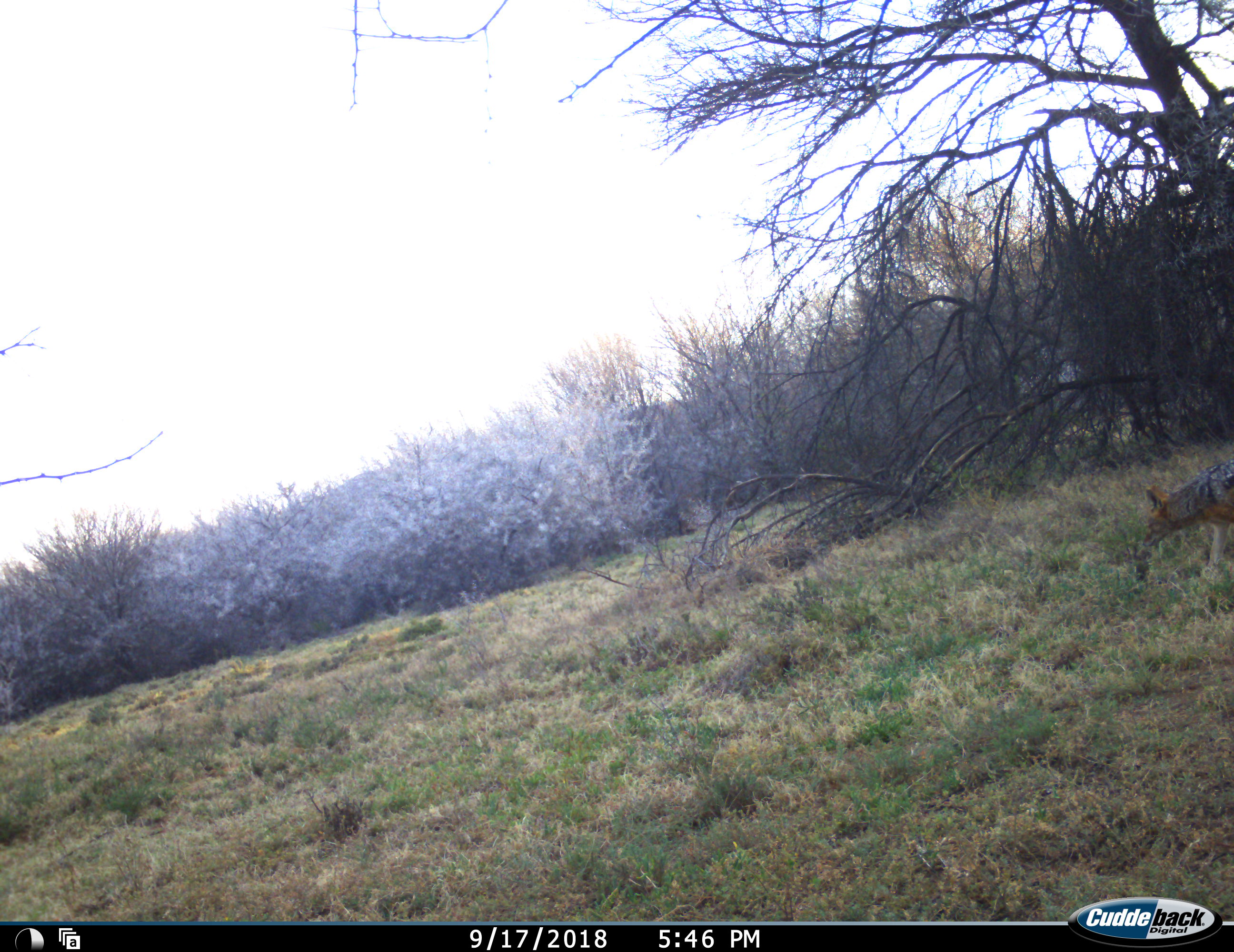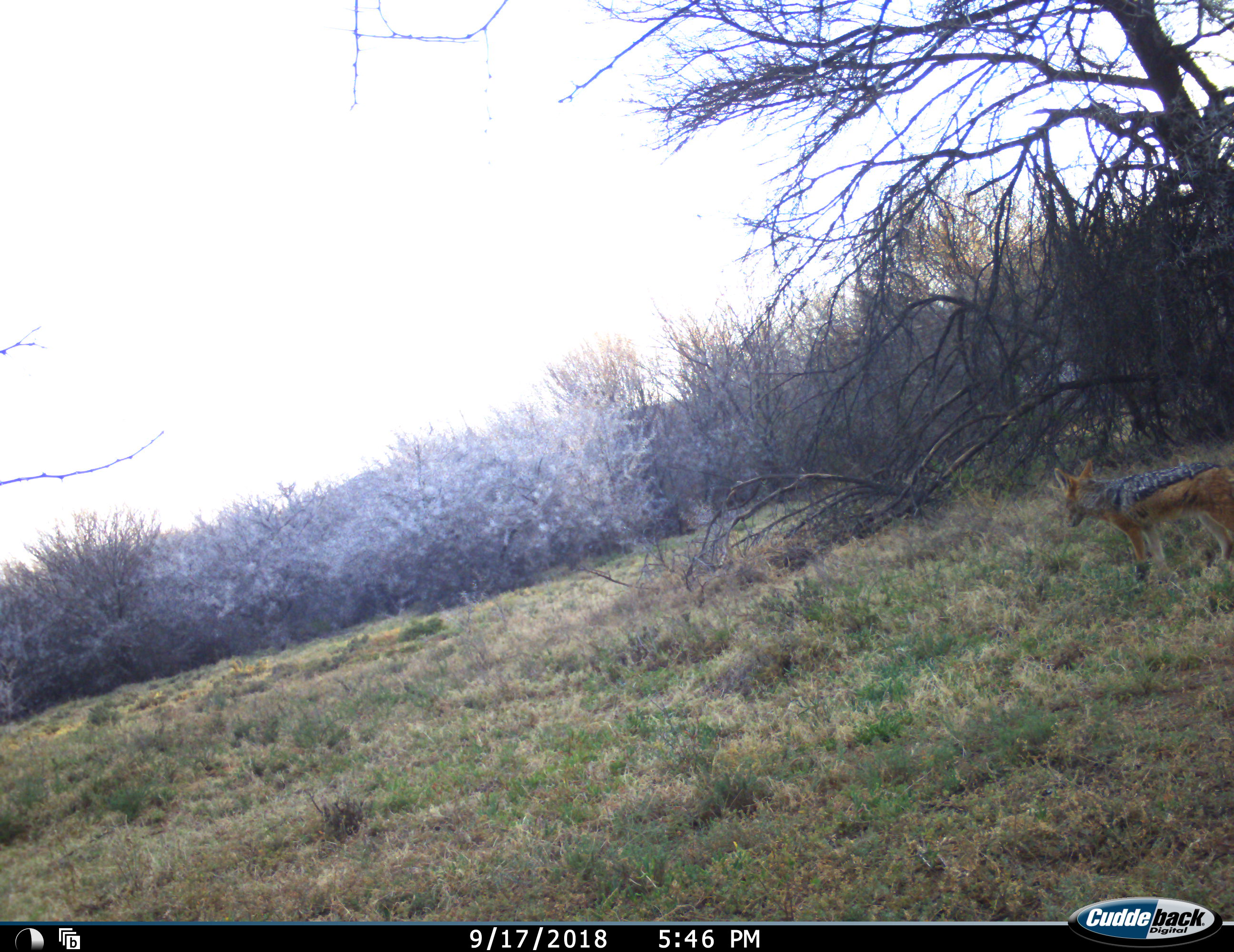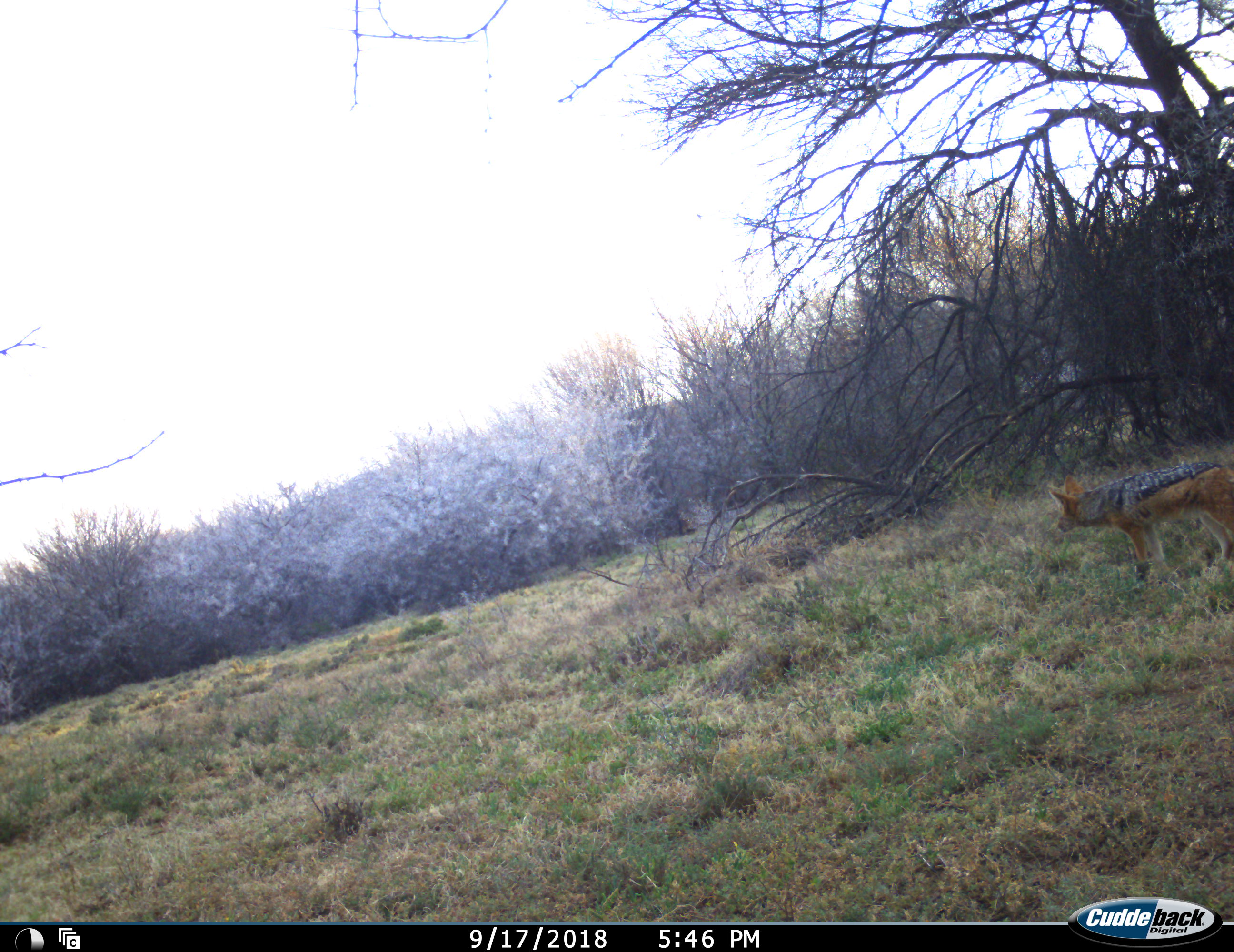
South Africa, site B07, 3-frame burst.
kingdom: Animalia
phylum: Chordata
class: Mammalia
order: Carnivora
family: Canidae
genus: Lupulella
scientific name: Lupulella mesomelas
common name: black-backed jackal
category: jackalblackbacked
Jackalblackbacked (black-backed jackal) (Lupulella mesomelas), count 1. Behavior (volunteer vote fractions): standing 67%, resting 0%, moving 56%, interacting 11%. Young present (vote fraction): 0%. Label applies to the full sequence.